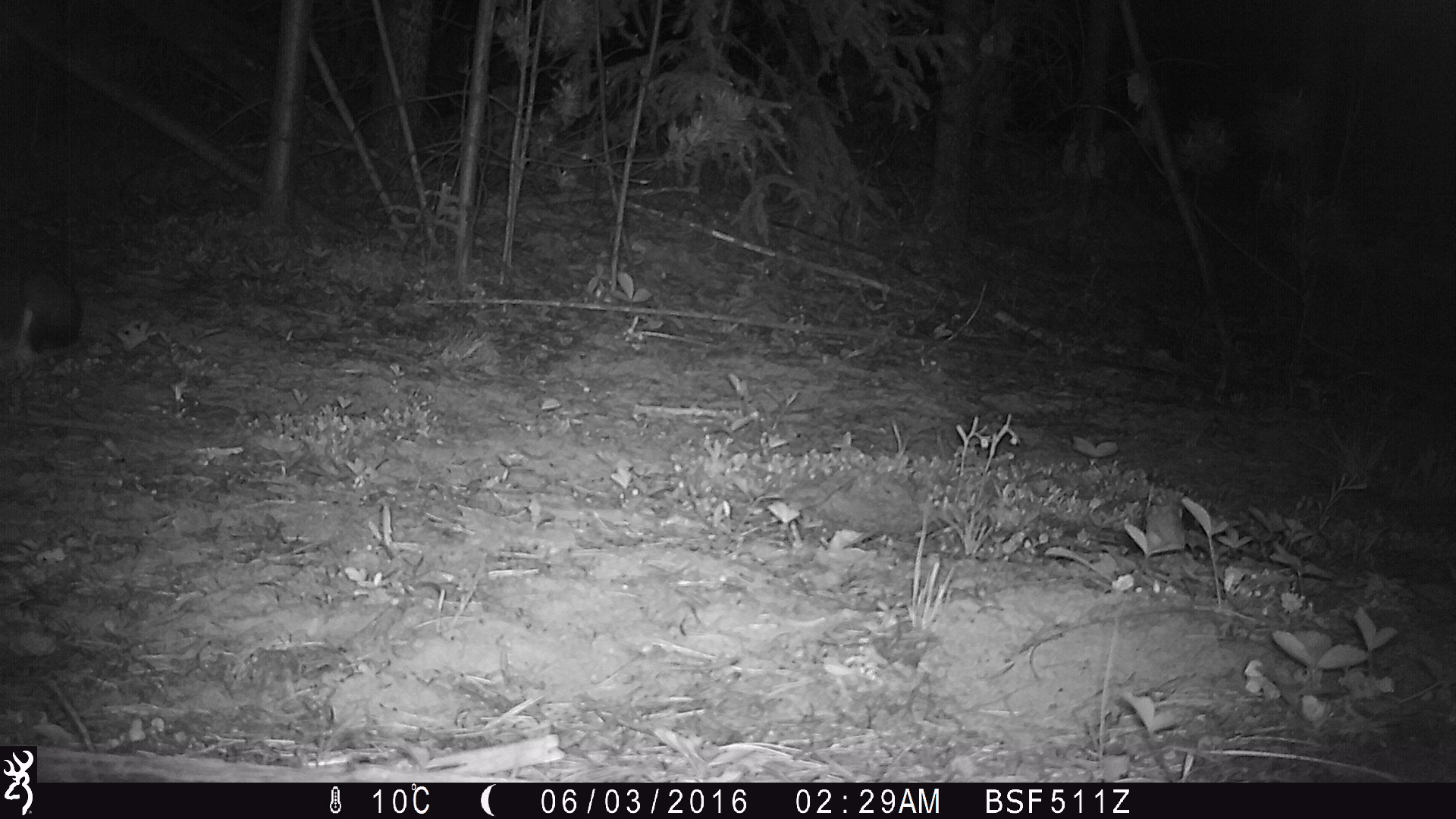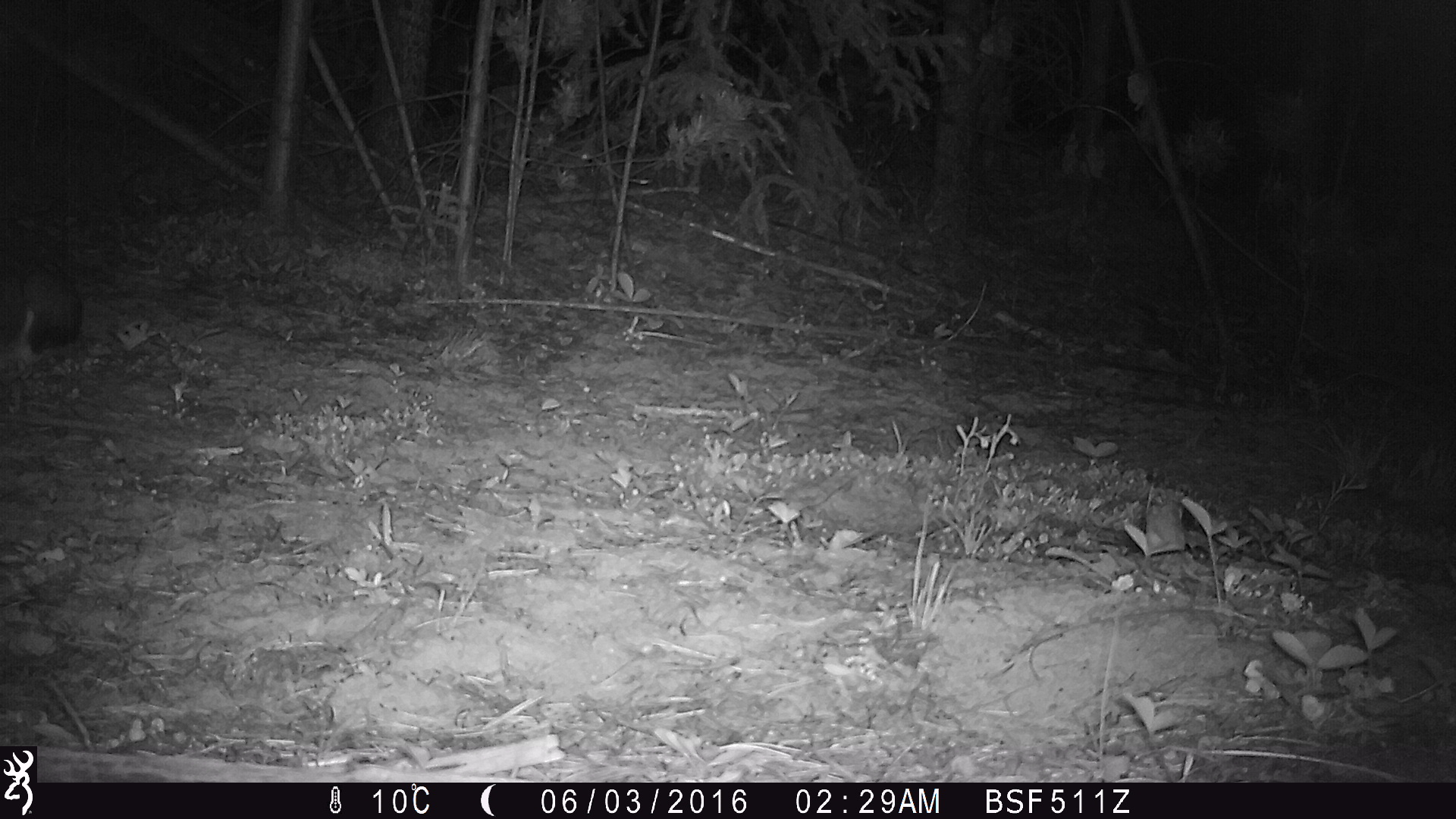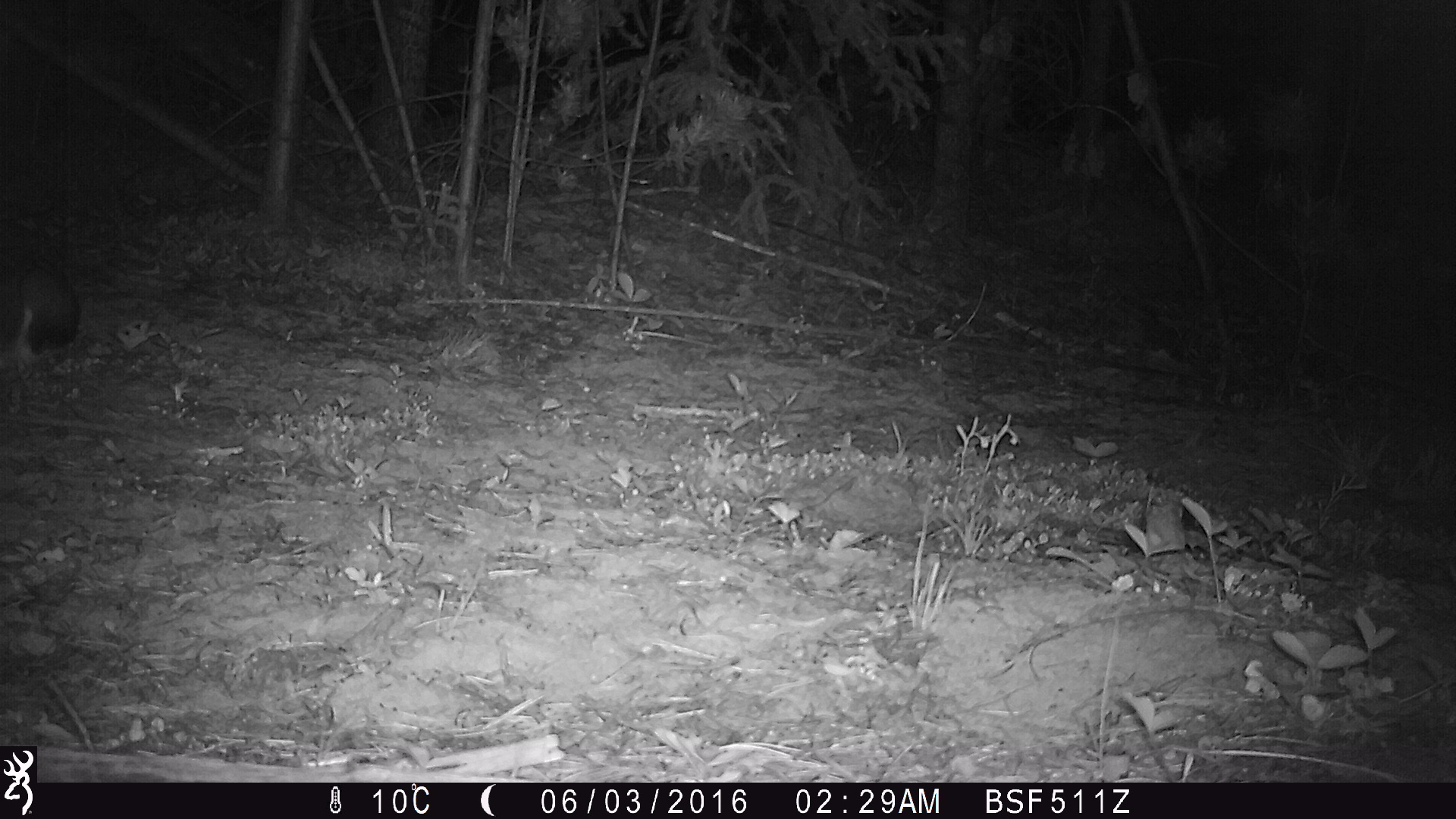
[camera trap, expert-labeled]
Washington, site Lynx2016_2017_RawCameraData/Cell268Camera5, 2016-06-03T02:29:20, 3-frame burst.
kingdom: Animalia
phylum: Chordata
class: Mammalia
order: Lagomorpha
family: Leporidae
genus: Lepus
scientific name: Lepus americanus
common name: snowshoe hare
Lepus americanus (snowshoe hare). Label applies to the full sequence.